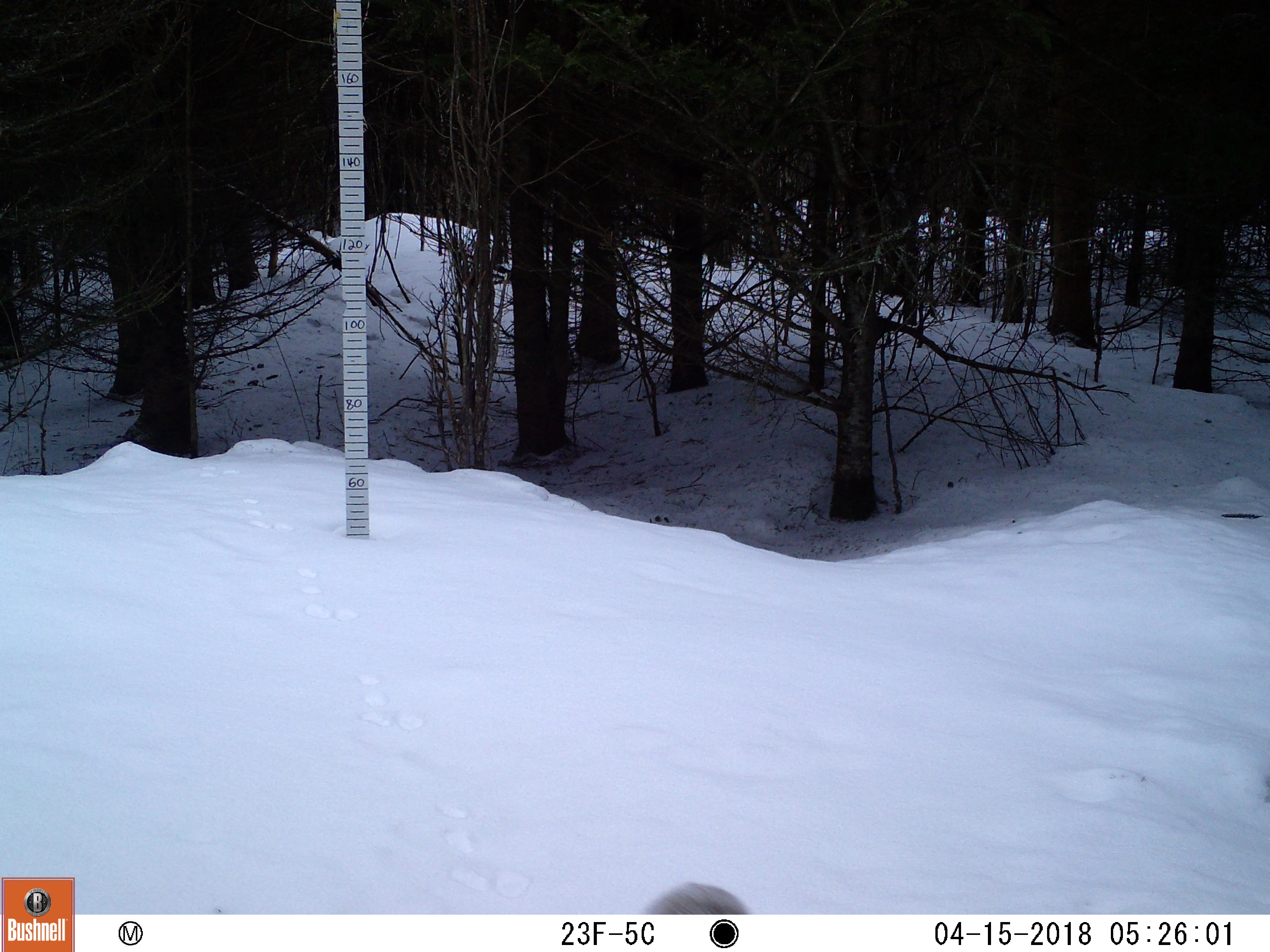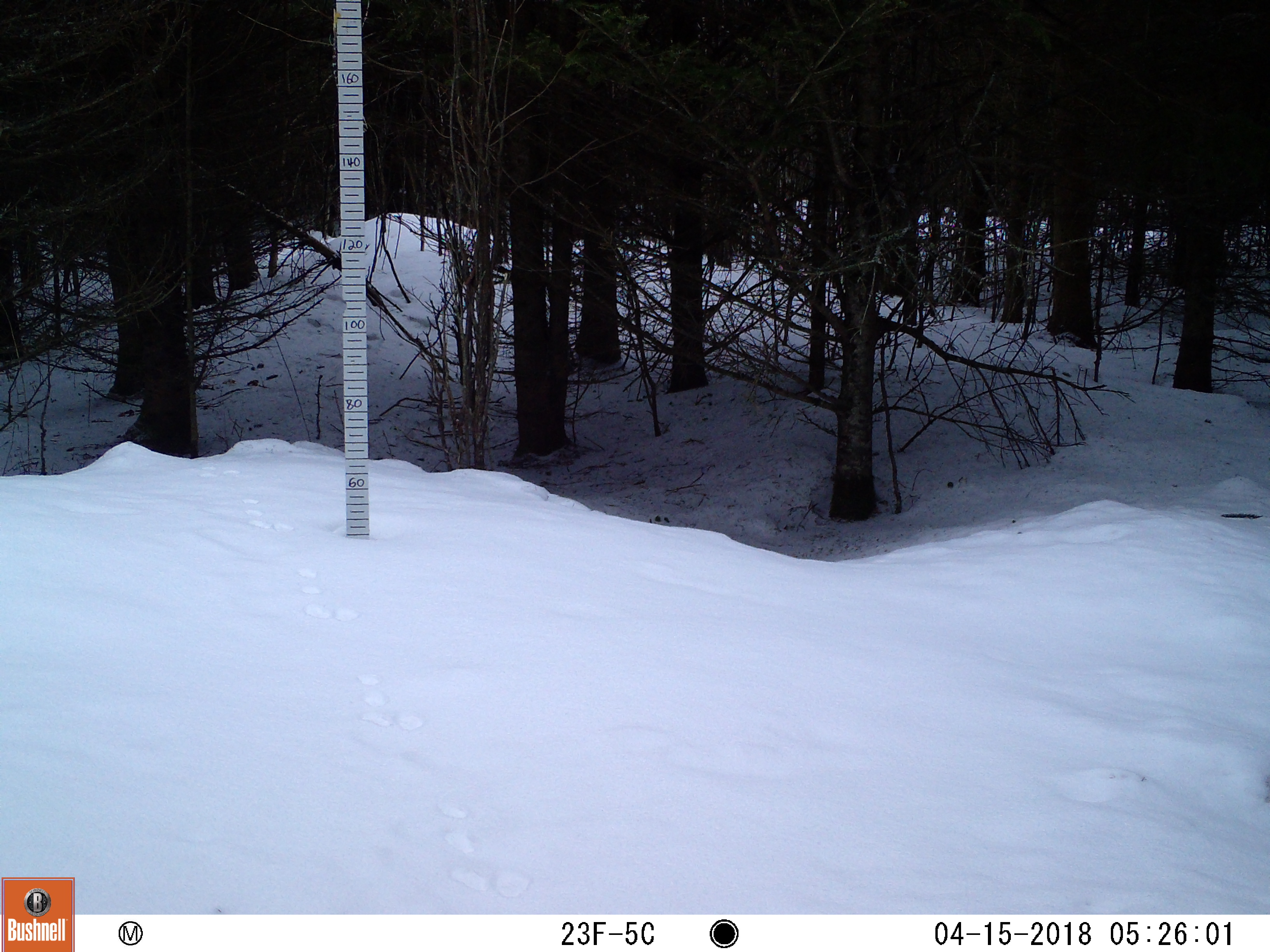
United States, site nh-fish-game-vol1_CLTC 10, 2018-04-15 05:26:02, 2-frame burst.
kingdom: Animalia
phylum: Chordata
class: Mammalia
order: Lagomorpha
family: Leporidae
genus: Lepus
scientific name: Lepus americanus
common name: snowshoe hare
Snowshoe hare (Lepus americanus).